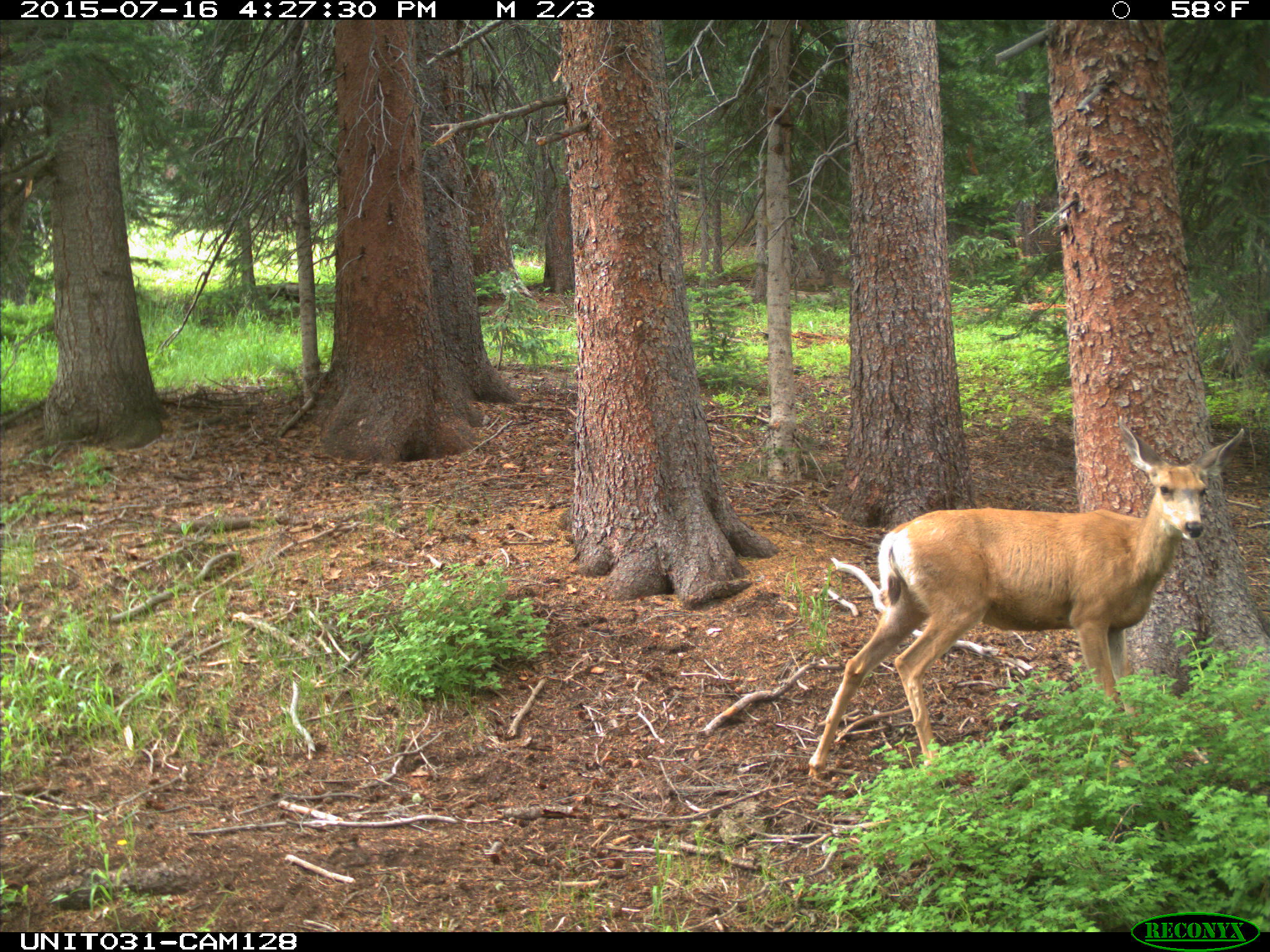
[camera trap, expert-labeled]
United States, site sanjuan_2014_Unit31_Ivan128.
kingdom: Animalia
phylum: Chordata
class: Mammalia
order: Artiodactyla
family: Cervidae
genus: Odocoileus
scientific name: Odocoileus hemionus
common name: mule deer